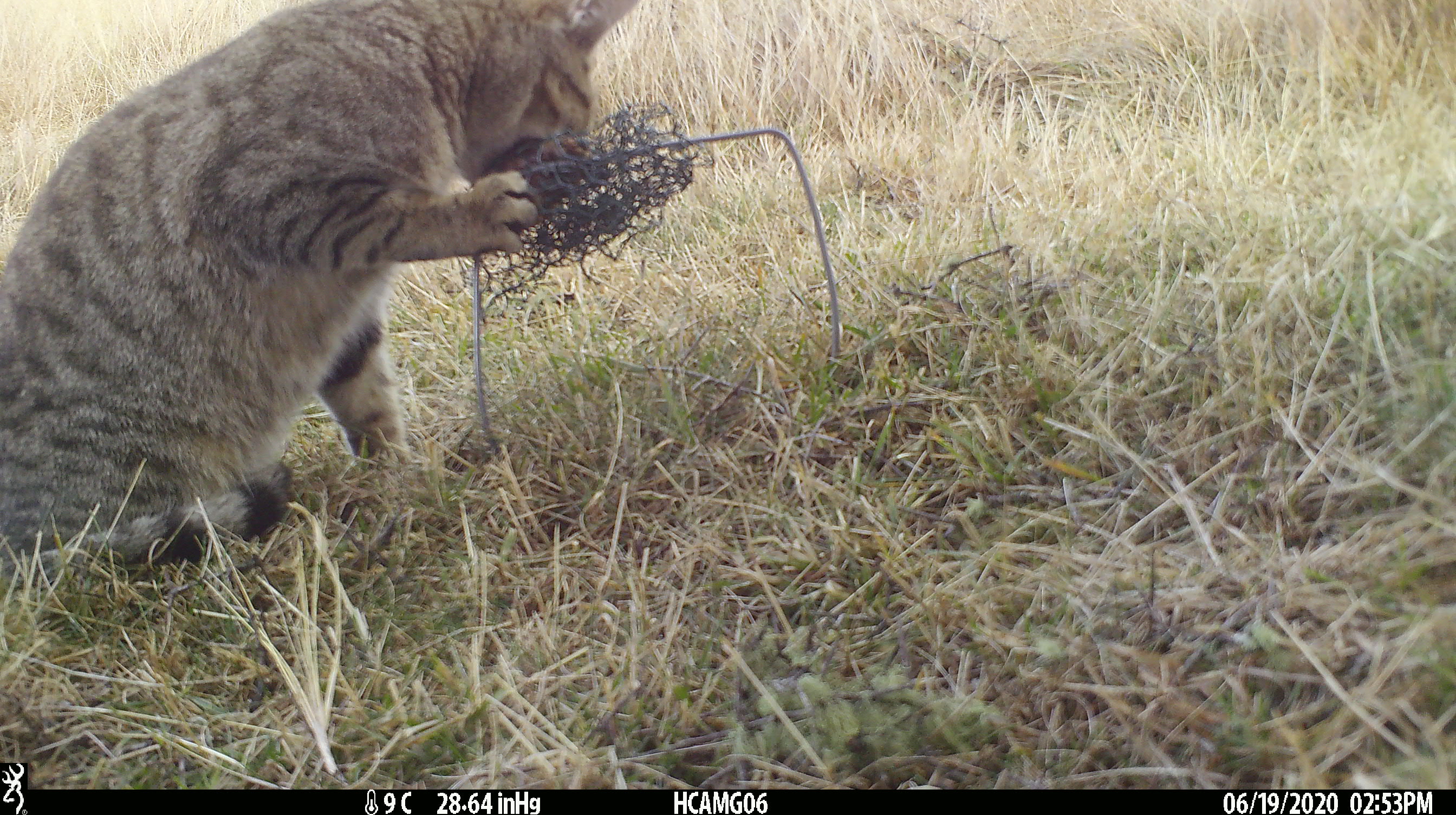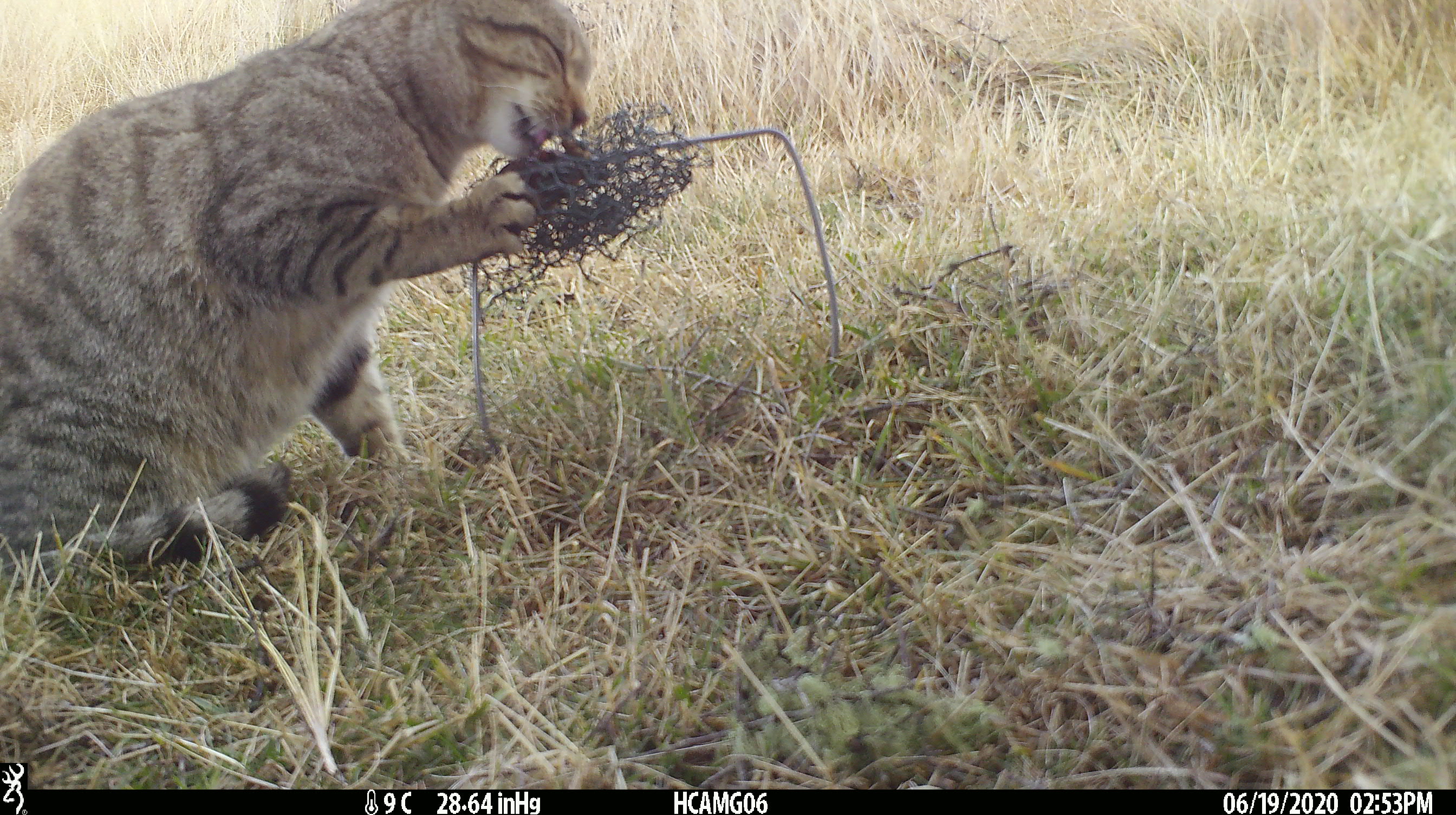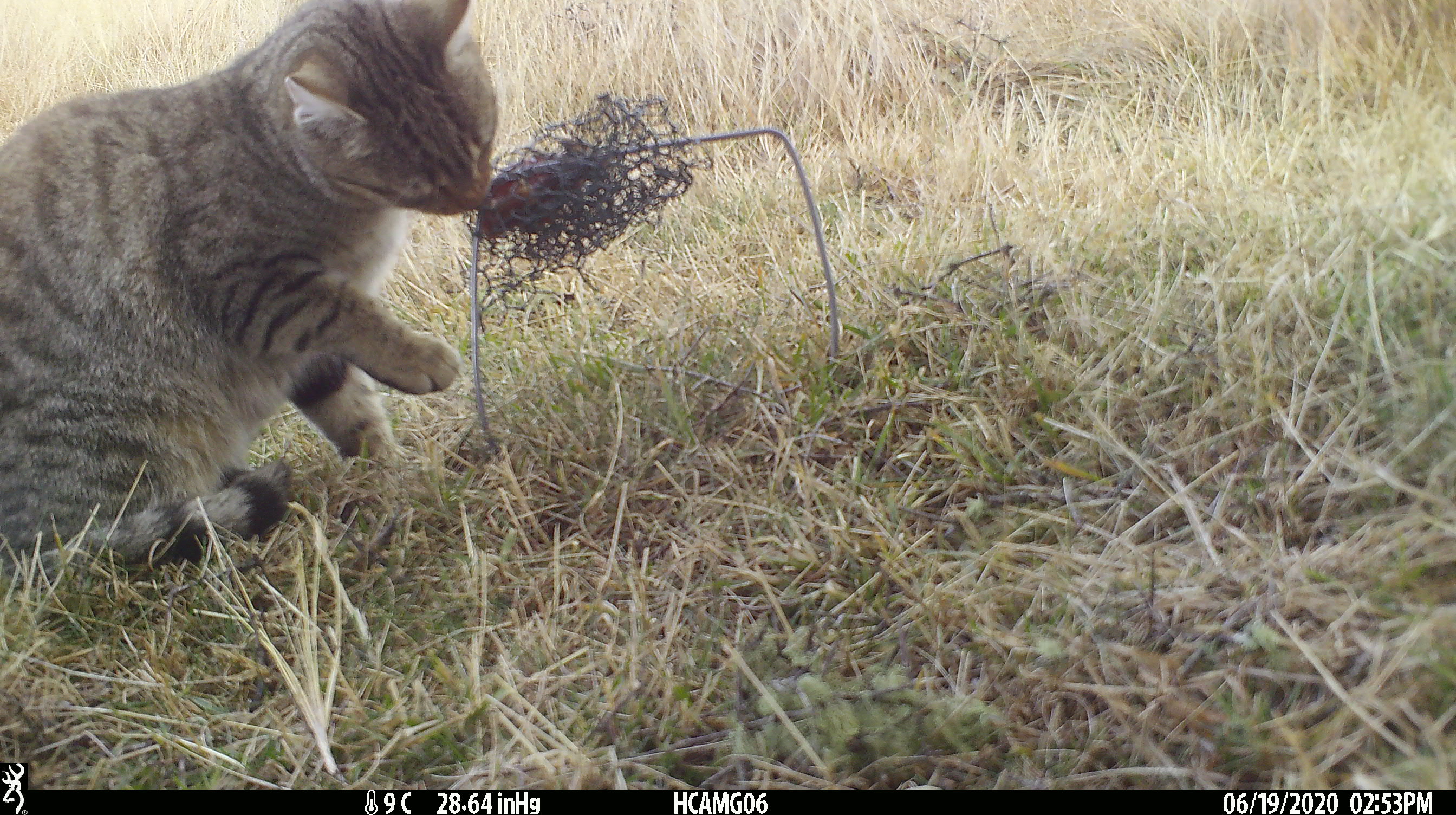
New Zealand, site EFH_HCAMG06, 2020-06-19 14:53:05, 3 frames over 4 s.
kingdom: Animalia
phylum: Chordata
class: Mammalia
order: Carnivora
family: Felidae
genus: Felis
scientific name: Felis catus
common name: domestic cat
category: cat